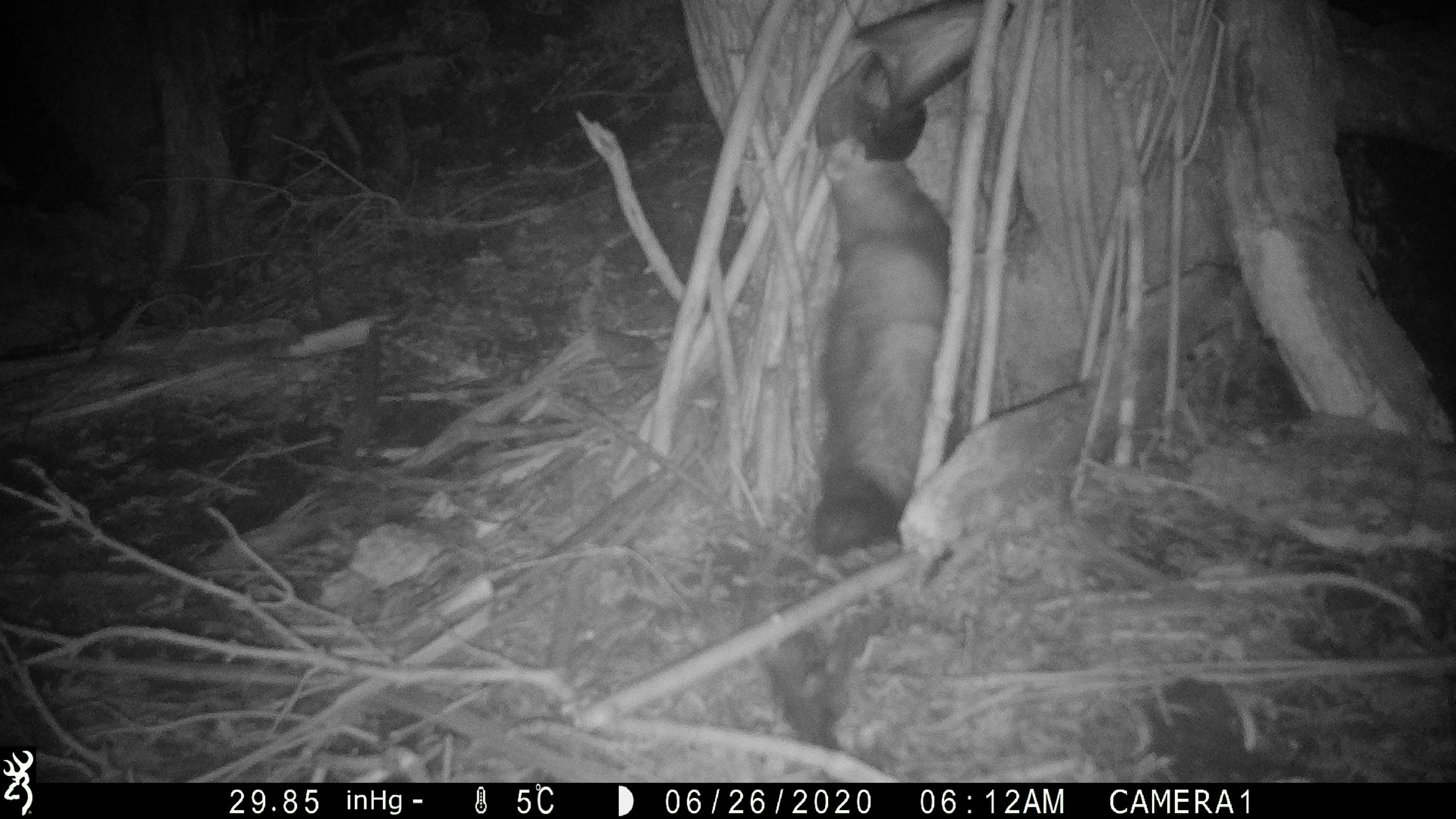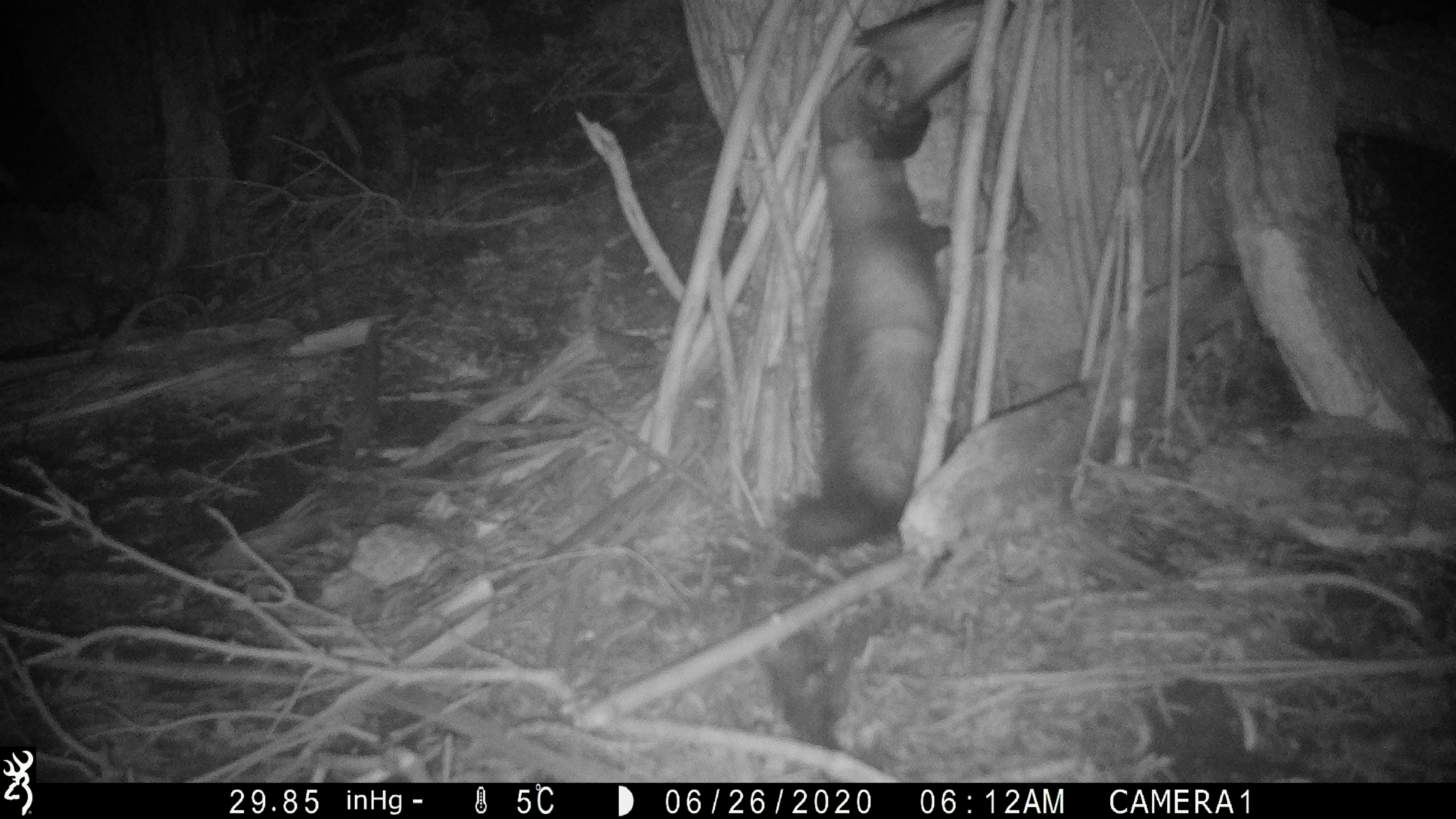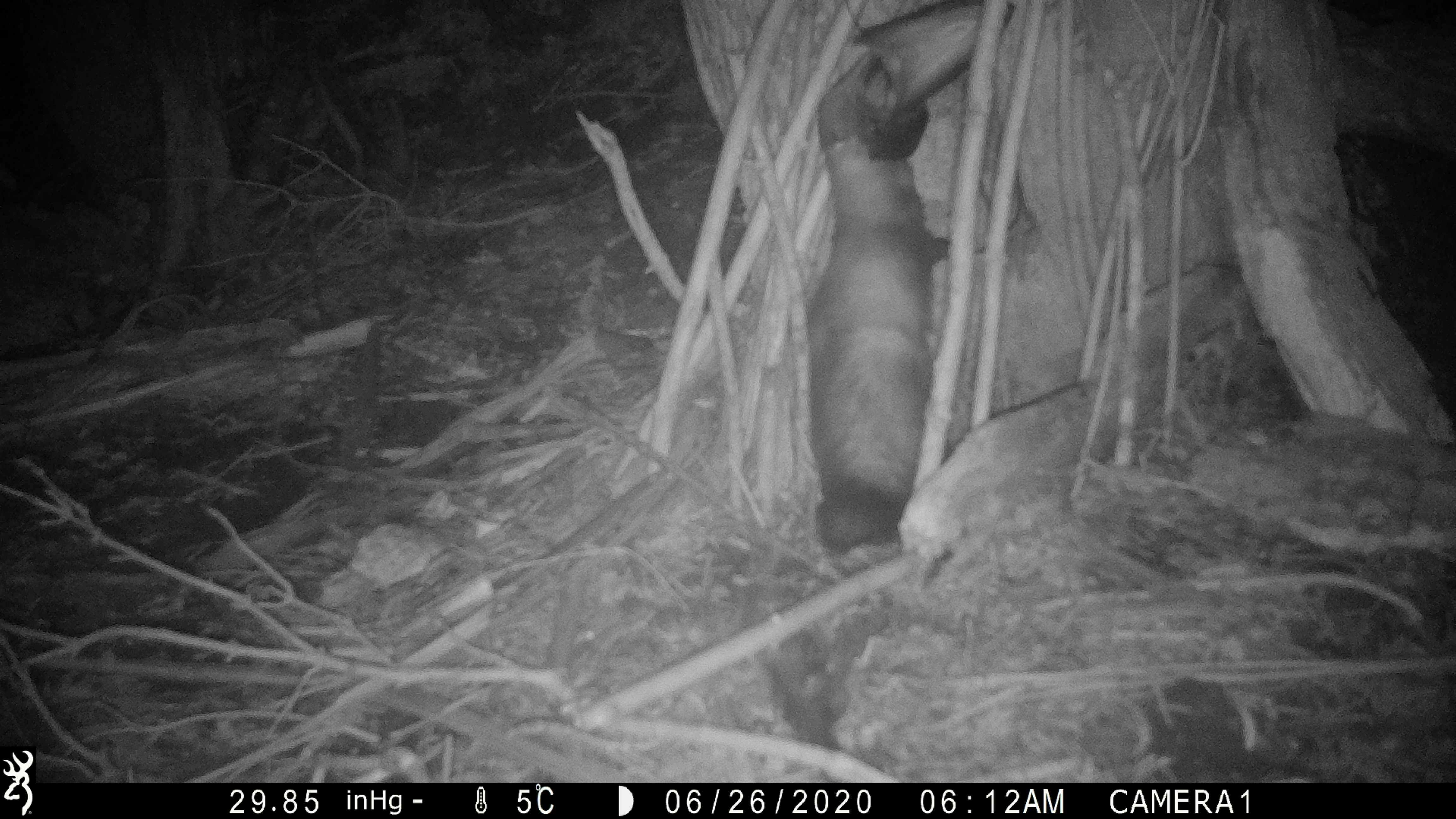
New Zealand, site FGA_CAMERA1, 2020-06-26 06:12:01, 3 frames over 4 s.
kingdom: Animalia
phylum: Chordata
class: Mammalia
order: Carnivora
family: Mustelidae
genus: Mustela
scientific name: Mustela furo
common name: ferret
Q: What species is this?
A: Ferret (Mustela furo).